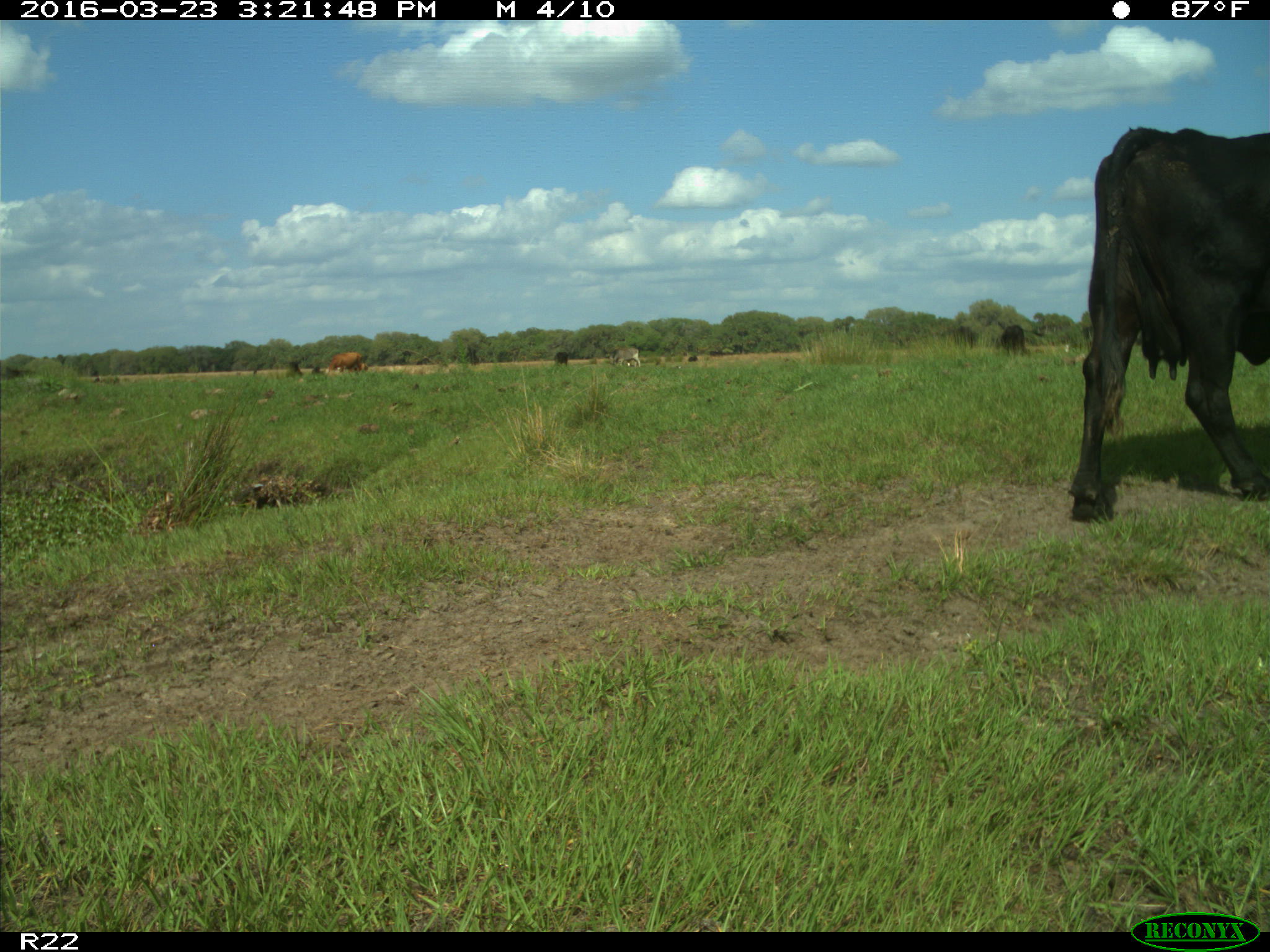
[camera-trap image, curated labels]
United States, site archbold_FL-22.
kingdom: Animalia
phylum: Chordata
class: Mammalia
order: Artiodactyla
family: Bovidae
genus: Bos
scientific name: Bos taurus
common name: domestic cow